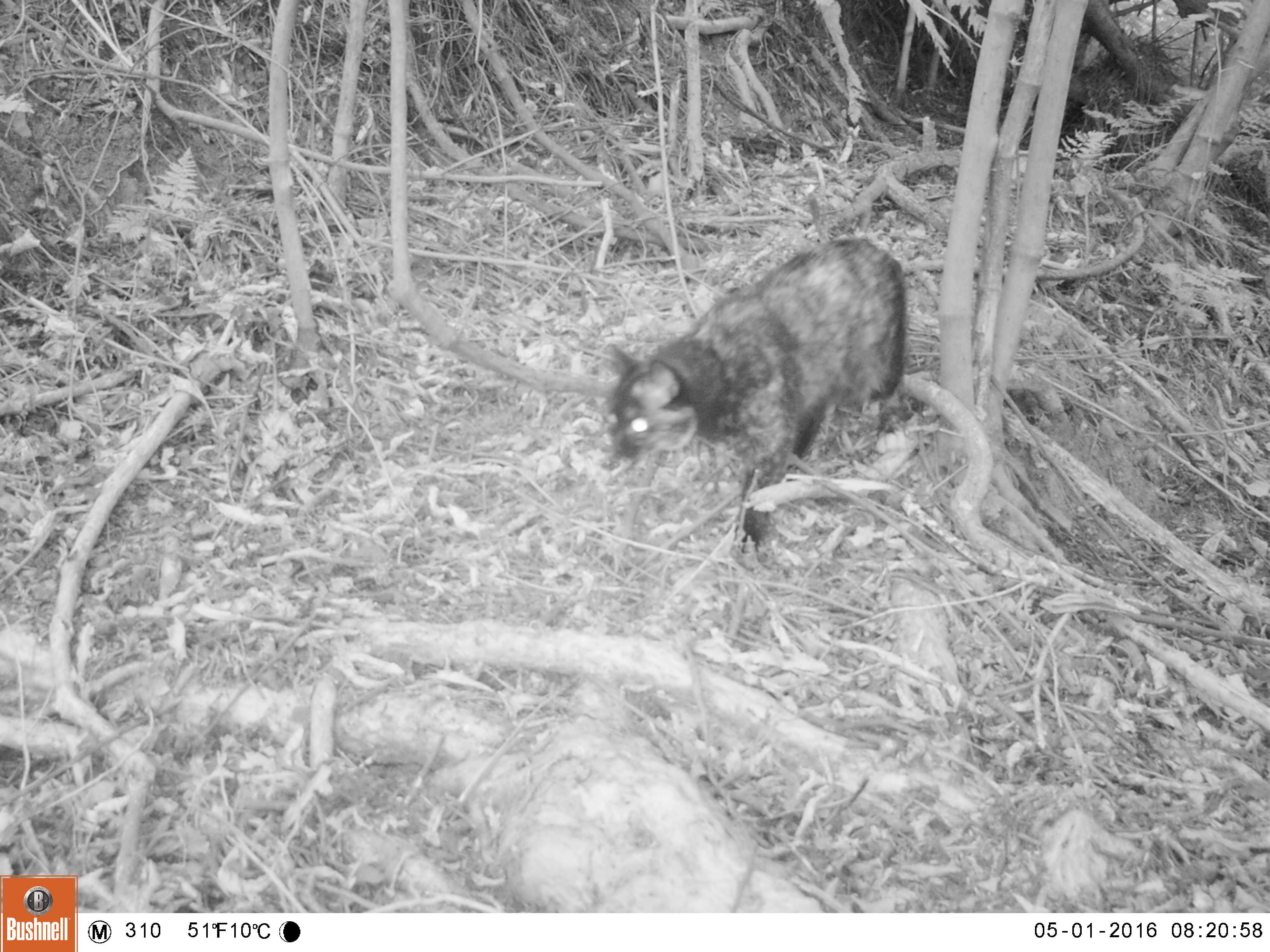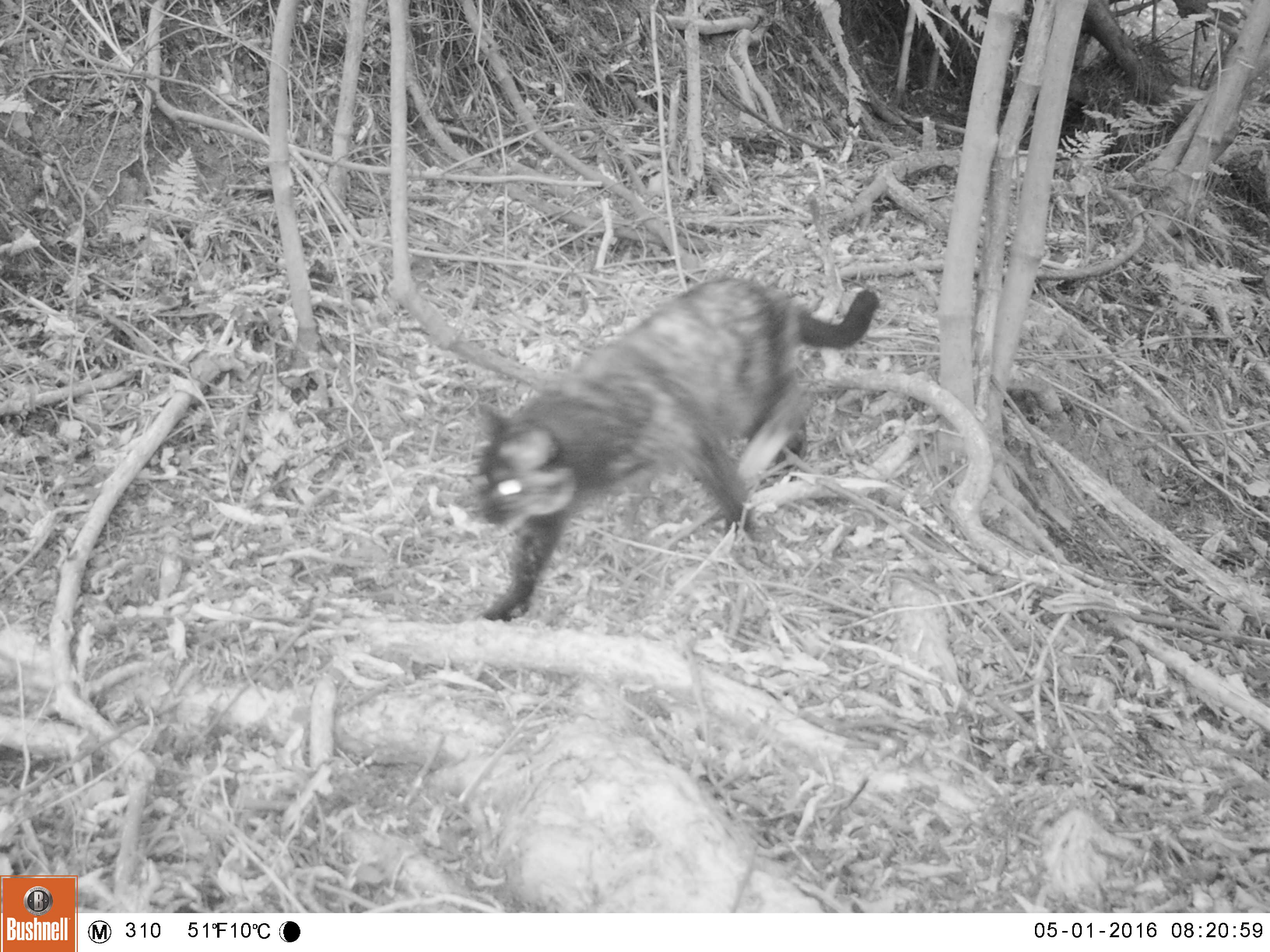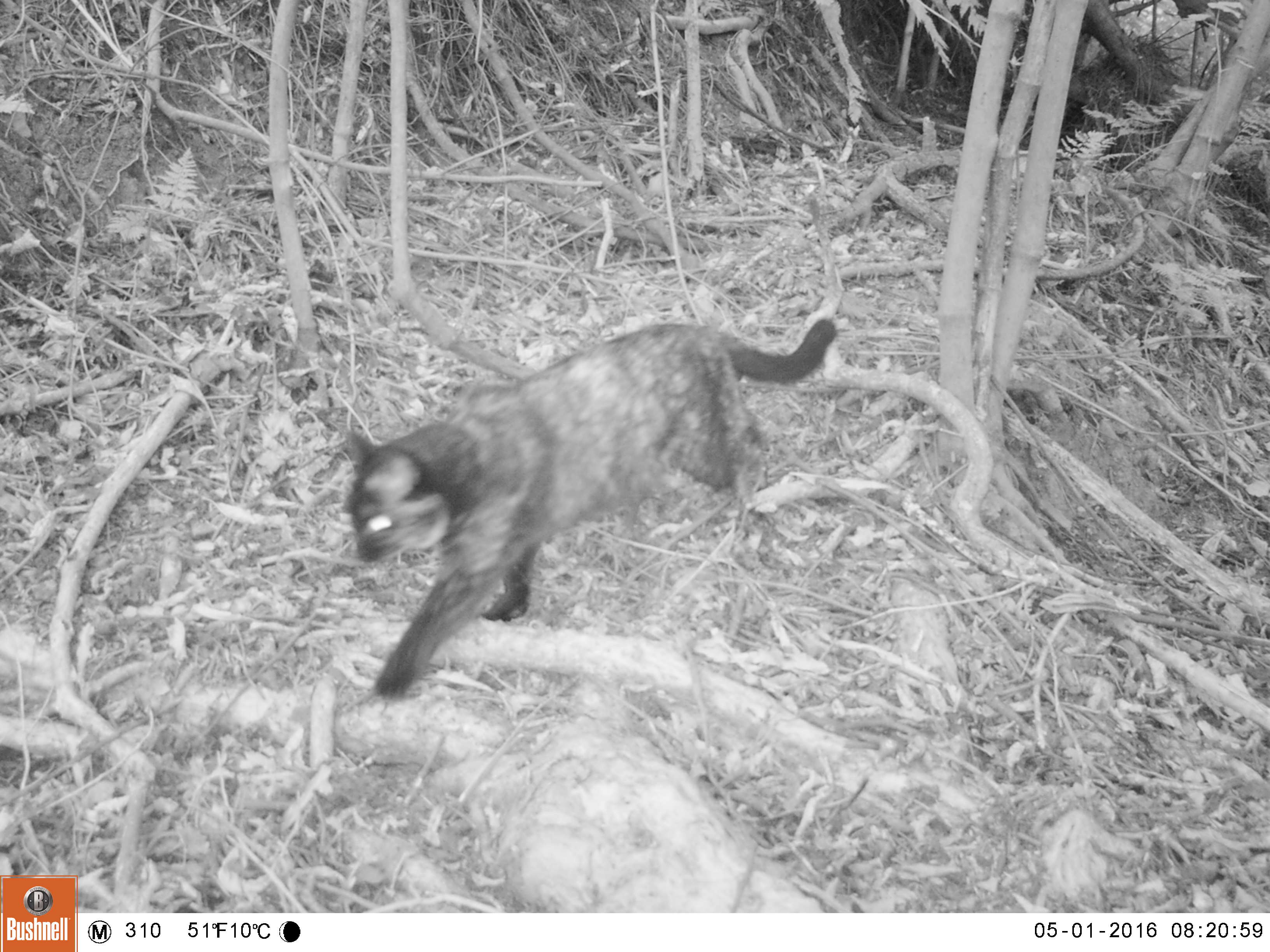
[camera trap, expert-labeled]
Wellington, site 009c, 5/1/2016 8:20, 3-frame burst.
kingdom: Animalia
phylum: Chordata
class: Mammalia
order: Carnivora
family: Felidae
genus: Felis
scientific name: Felis catus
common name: cat